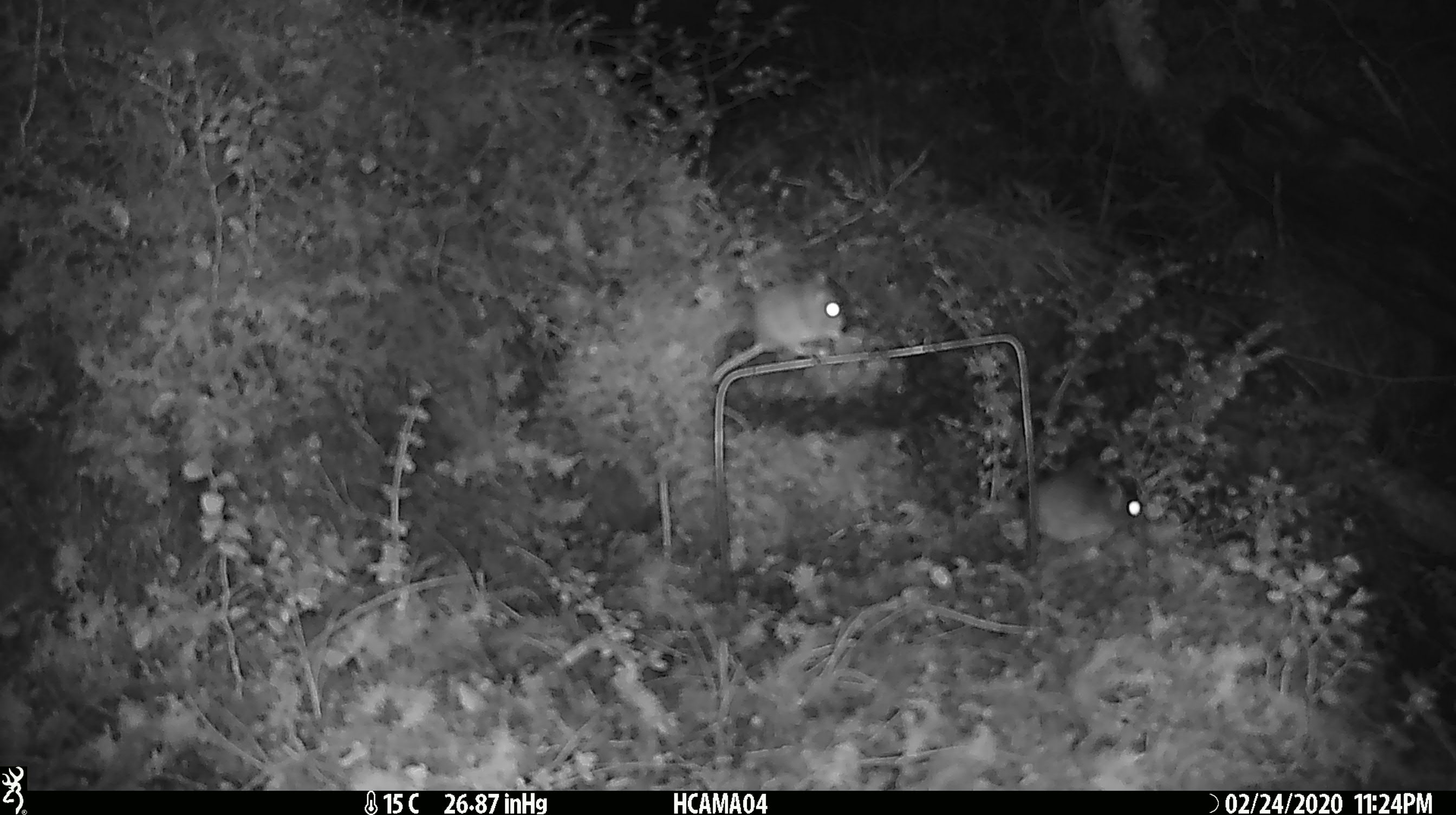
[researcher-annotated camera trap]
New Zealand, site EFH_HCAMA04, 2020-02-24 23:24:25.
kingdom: Animalia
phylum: Chordata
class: Mammalia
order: Rodentia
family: Muridae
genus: Mus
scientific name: Mus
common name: mouse